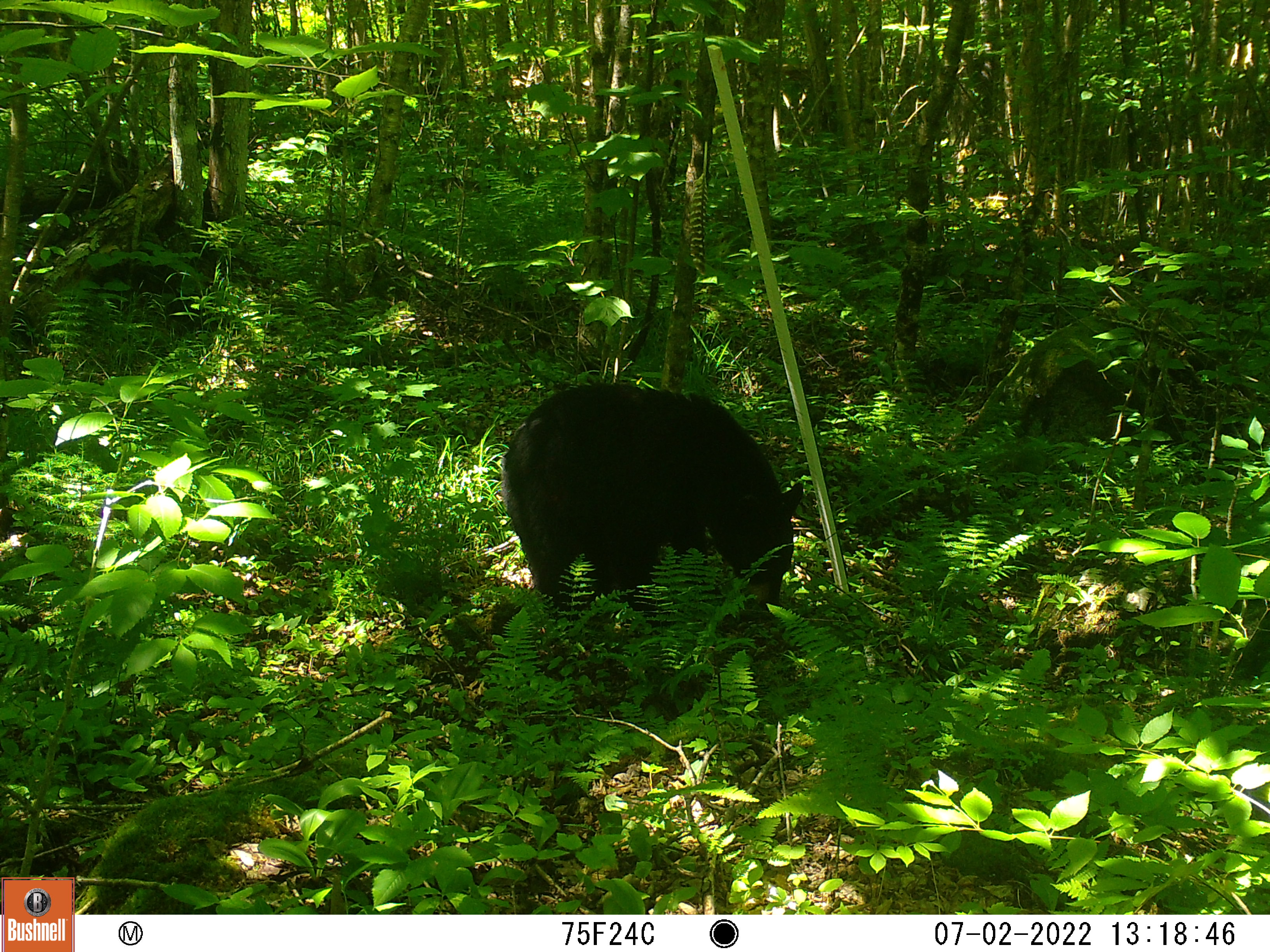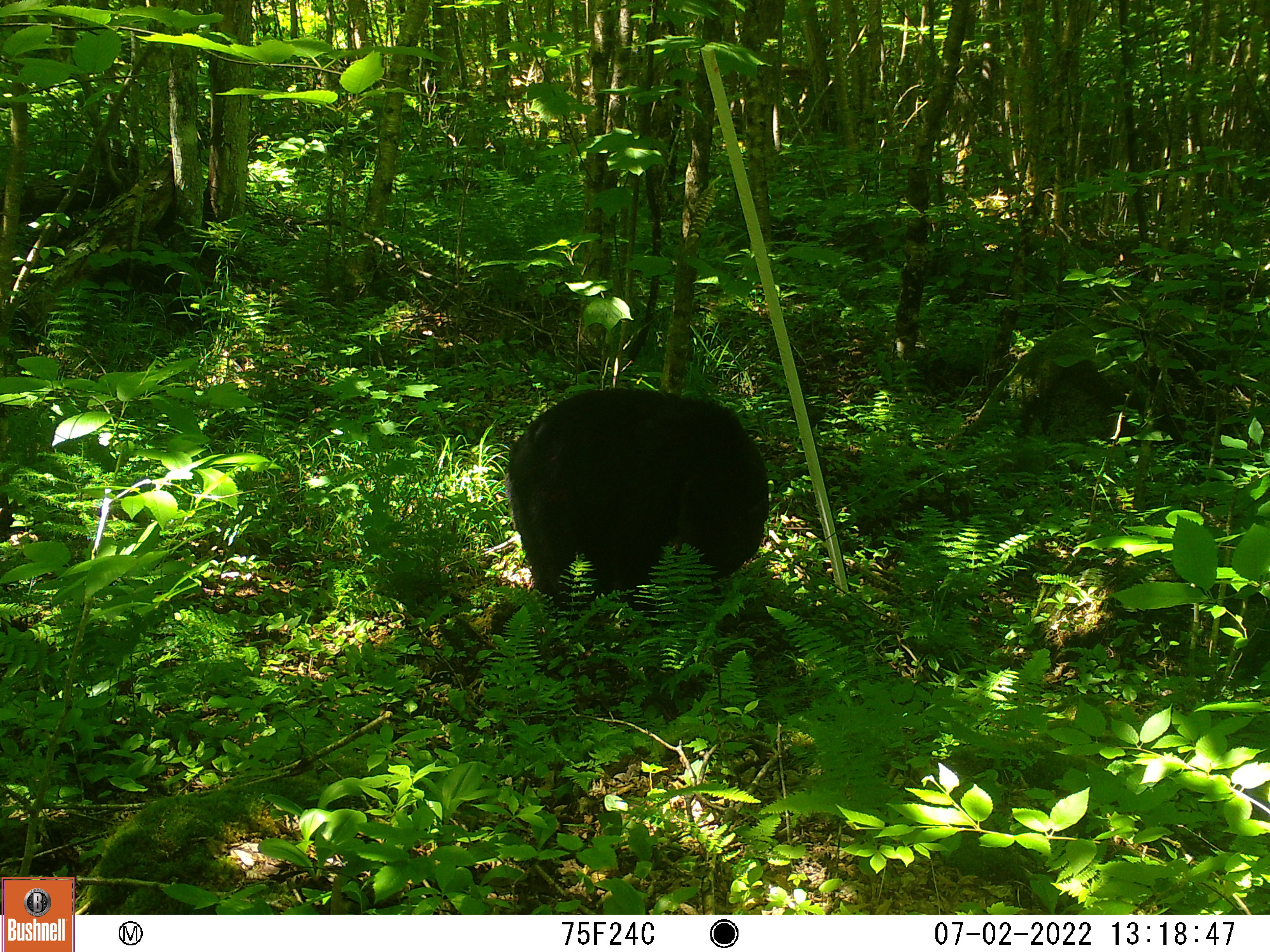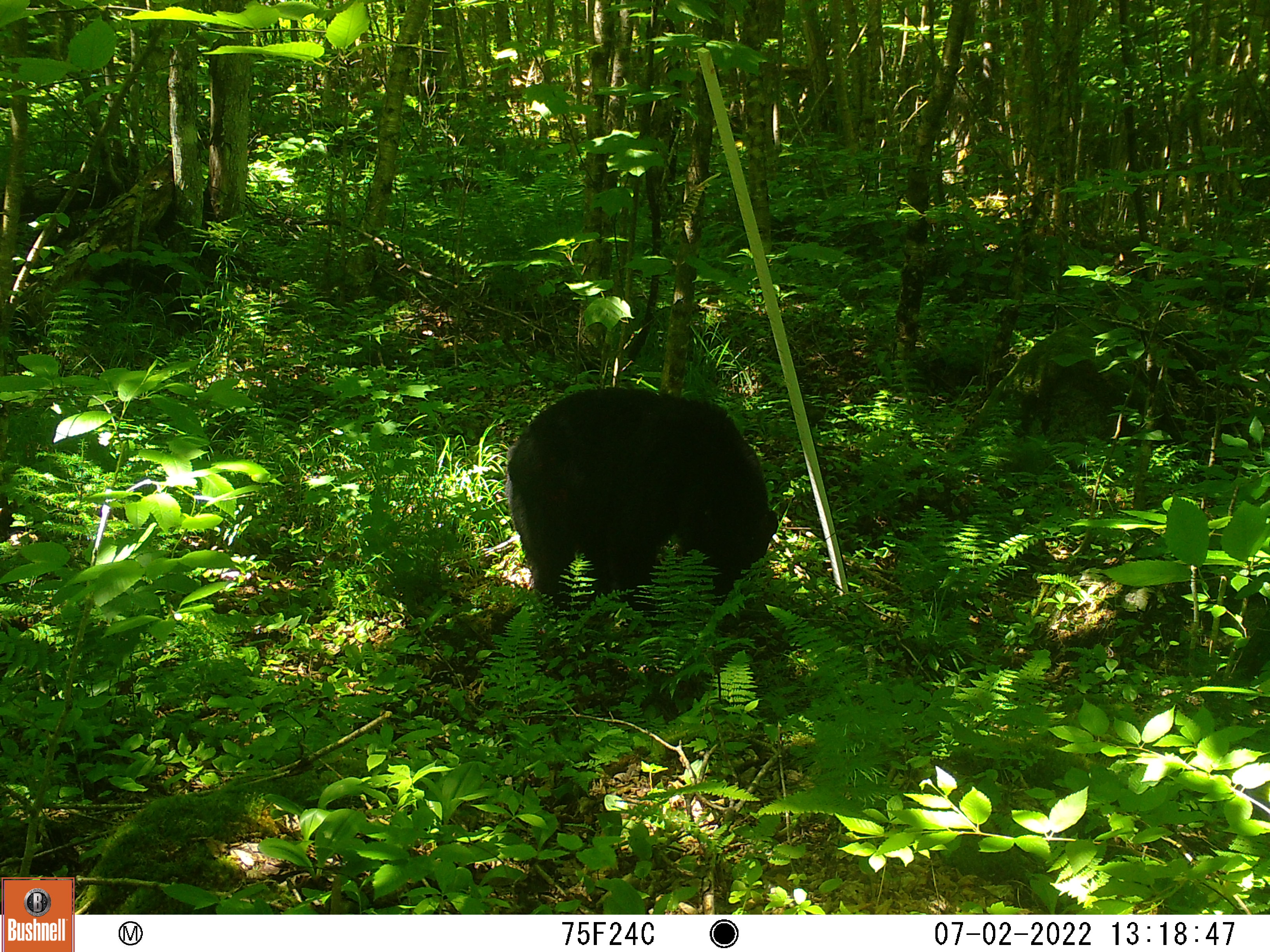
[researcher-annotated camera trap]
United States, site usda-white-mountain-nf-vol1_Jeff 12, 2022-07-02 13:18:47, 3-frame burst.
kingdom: Animalia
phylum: Chordata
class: Mammalia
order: Carnivora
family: Ursidae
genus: Ursus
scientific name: Ursus americanus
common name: black bear